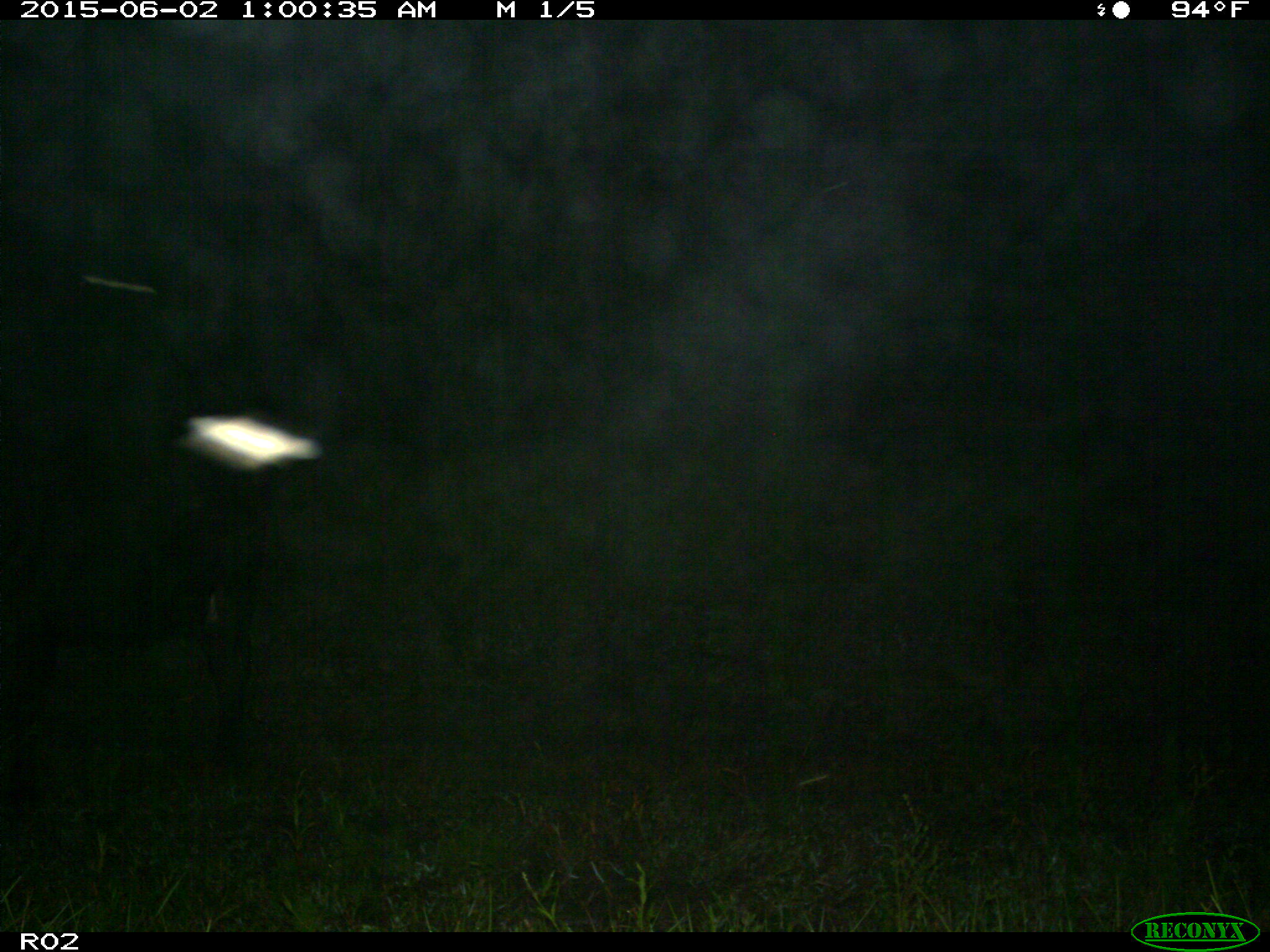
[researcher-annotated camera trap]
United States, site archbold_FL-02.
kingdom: Animalia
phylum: Chordata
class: Mammalia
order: Artiodactyla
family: Bovidae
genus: Bos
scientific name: Bos taurus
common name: domestic cow